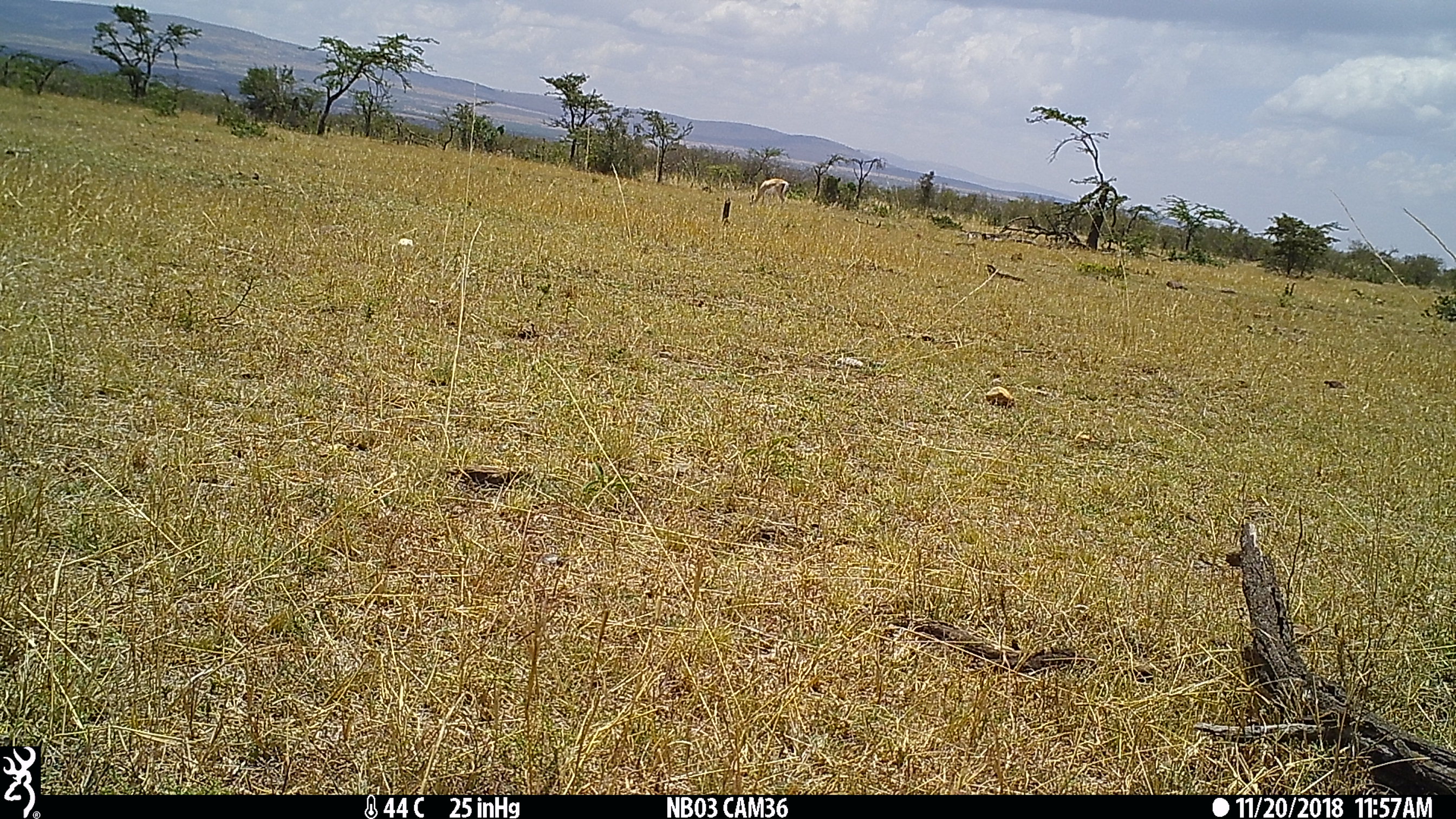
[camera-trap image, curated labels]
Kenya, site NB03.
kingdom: Animalia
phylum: Chordata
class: Mammalia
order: Artiodactyla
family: Bovidae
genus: Nanger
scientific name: Nanger granti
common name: grant's gazelle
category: gazelle grants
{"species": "gazelle grants (grant's gazelle) (Nanger granti)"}